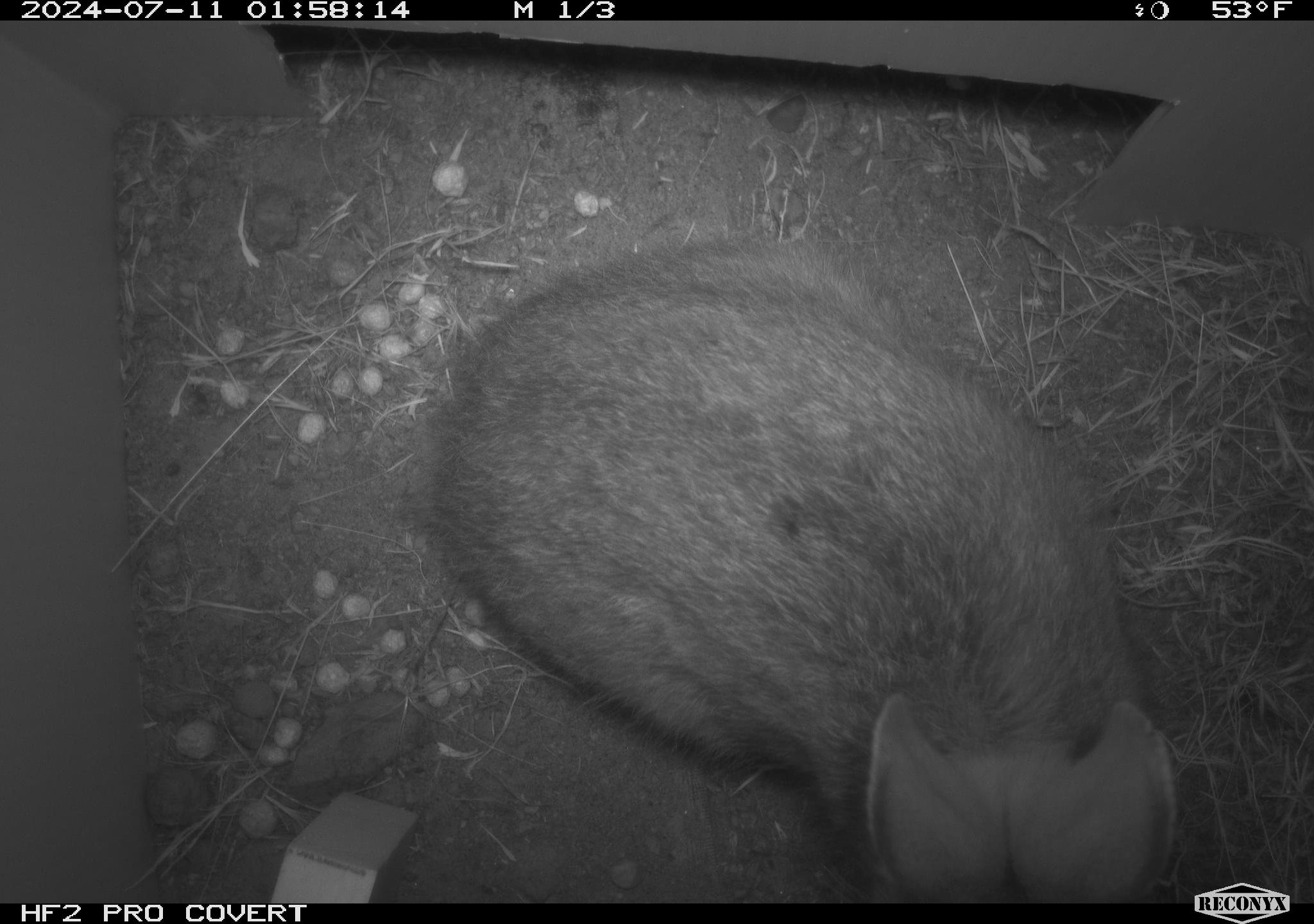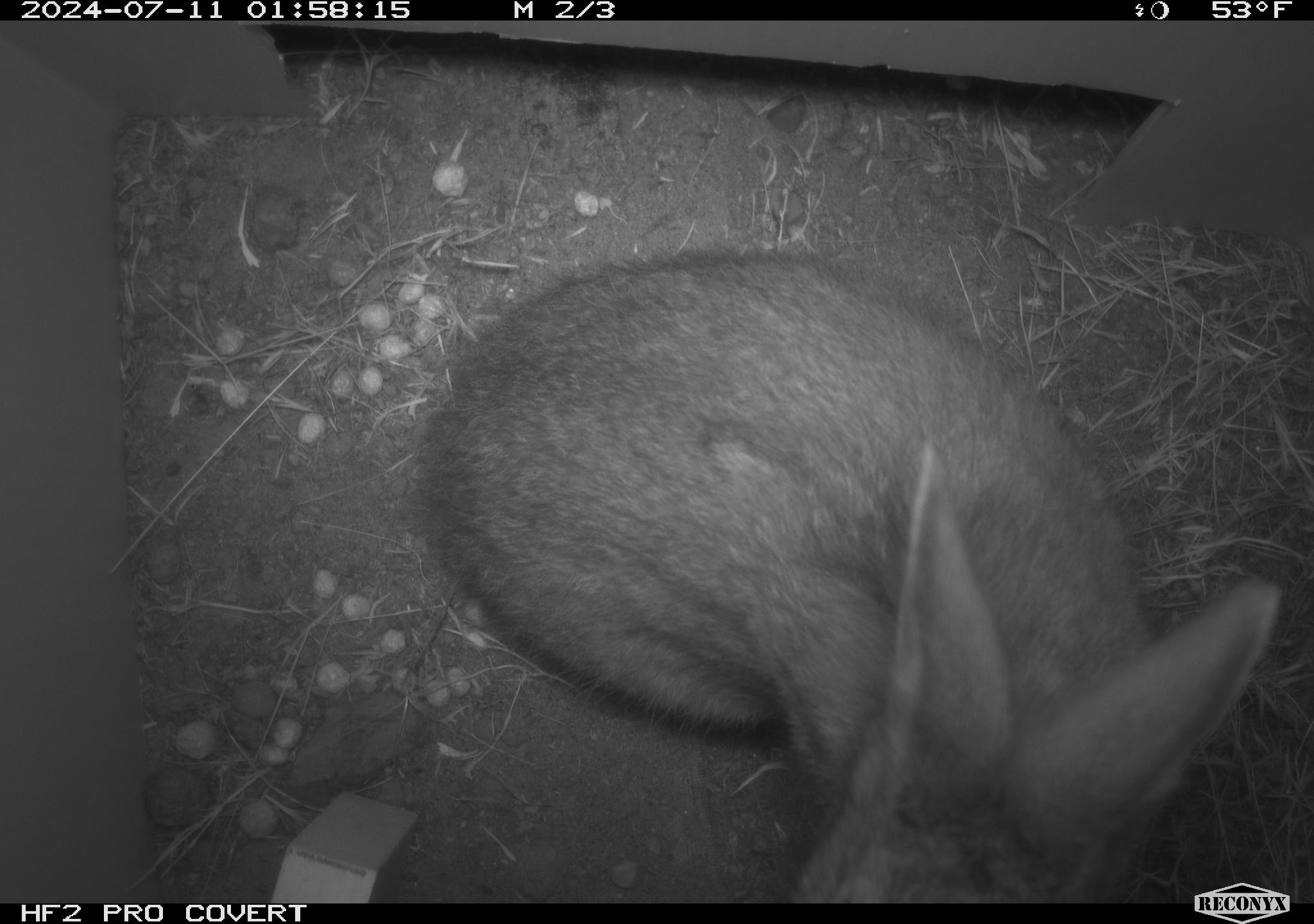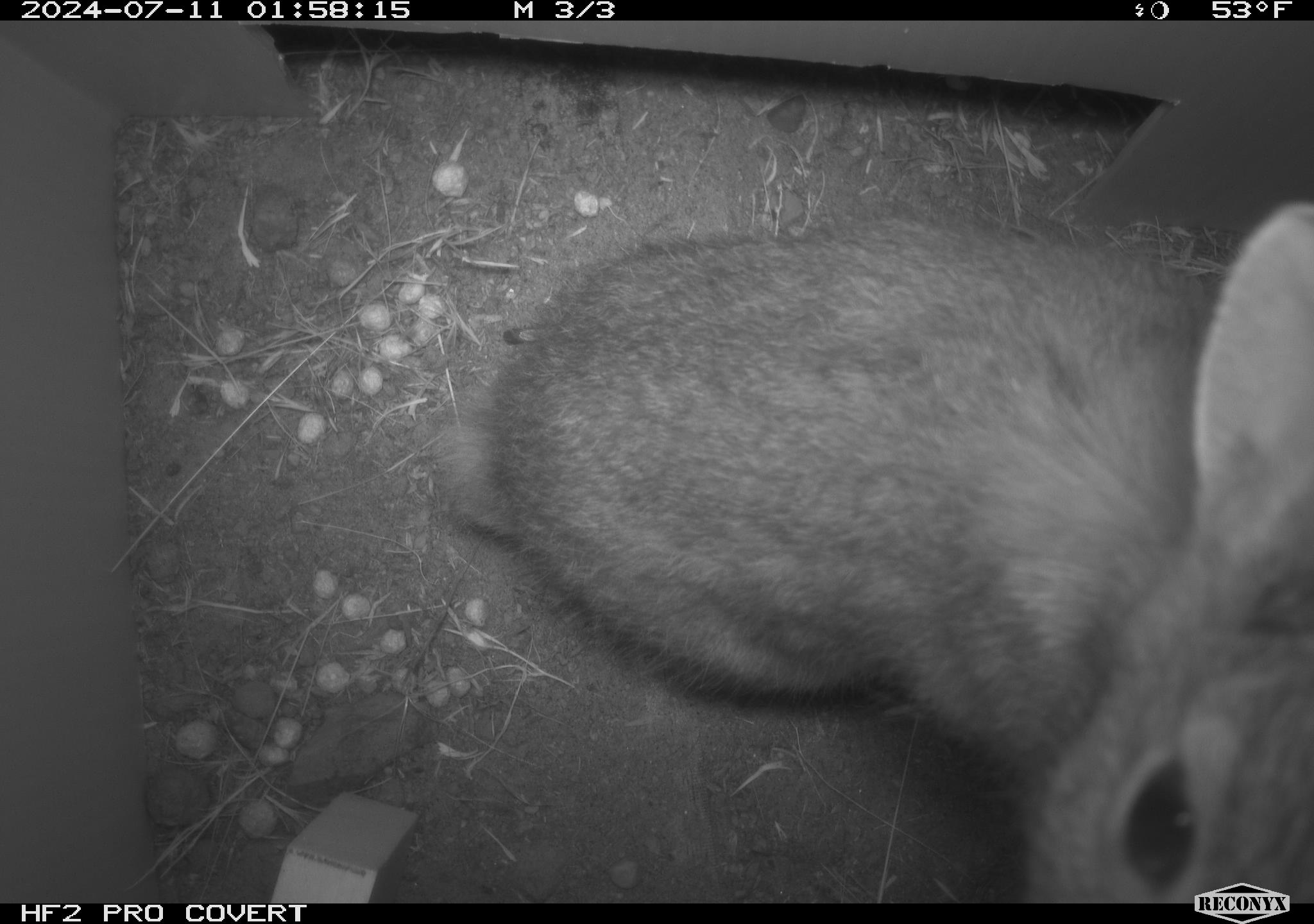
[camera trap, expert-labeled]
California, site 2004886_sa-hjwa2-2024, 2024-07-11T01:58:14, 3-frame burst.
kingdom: Animalia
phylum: Chordata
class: Mammalia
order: Lagomorpha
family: Leporidae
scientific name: Leporidae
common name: rabbit or hare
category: rabbit and hare family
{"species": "rabbit and hare family (rabbit or hare) (Leporidae)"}